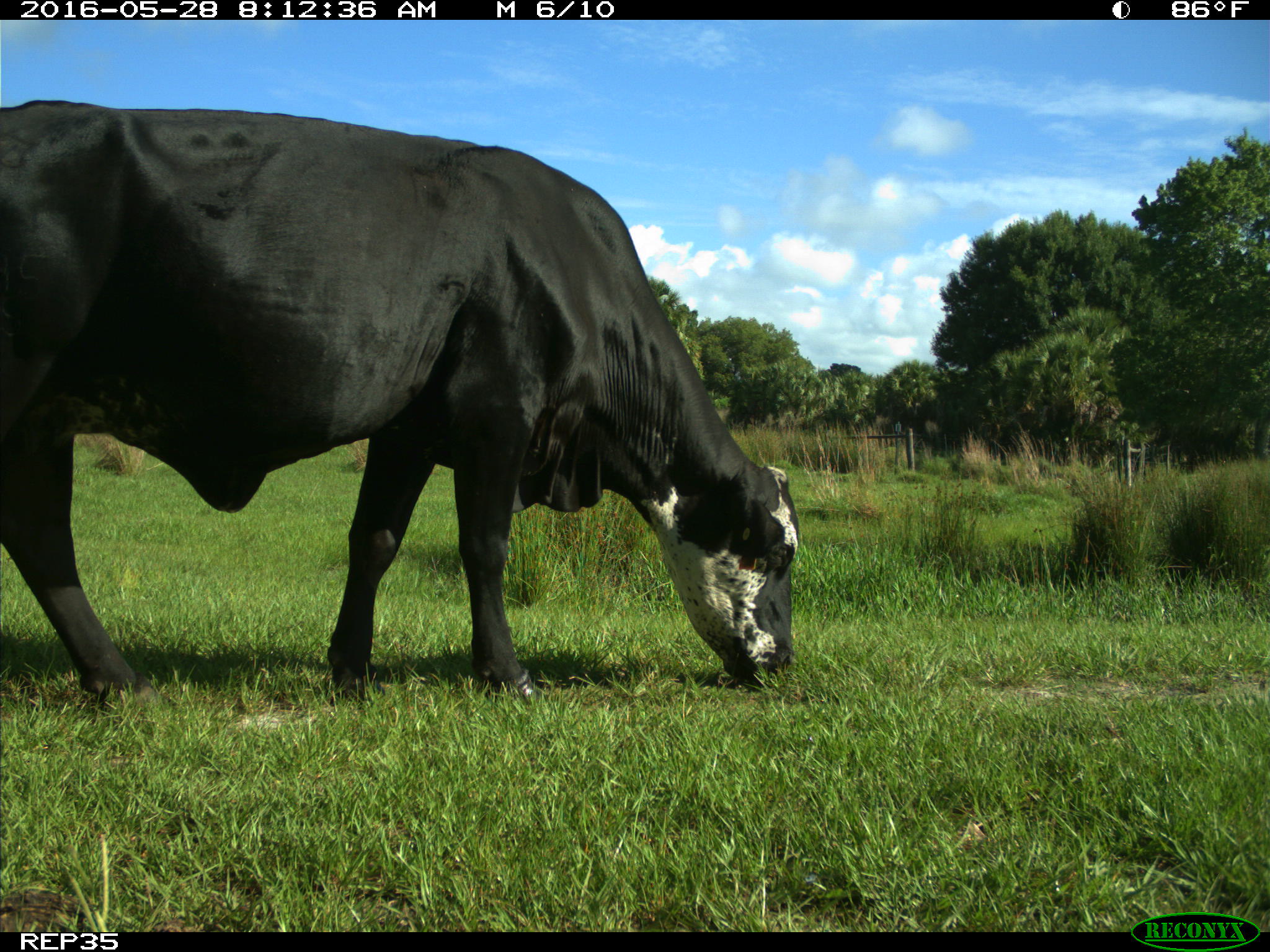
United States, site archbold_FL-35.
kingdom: Animalia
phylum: Chordata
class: Mammalia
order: Artiodactyla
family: Bovidae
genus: Bos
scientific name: Bos taurus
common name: domestic cow